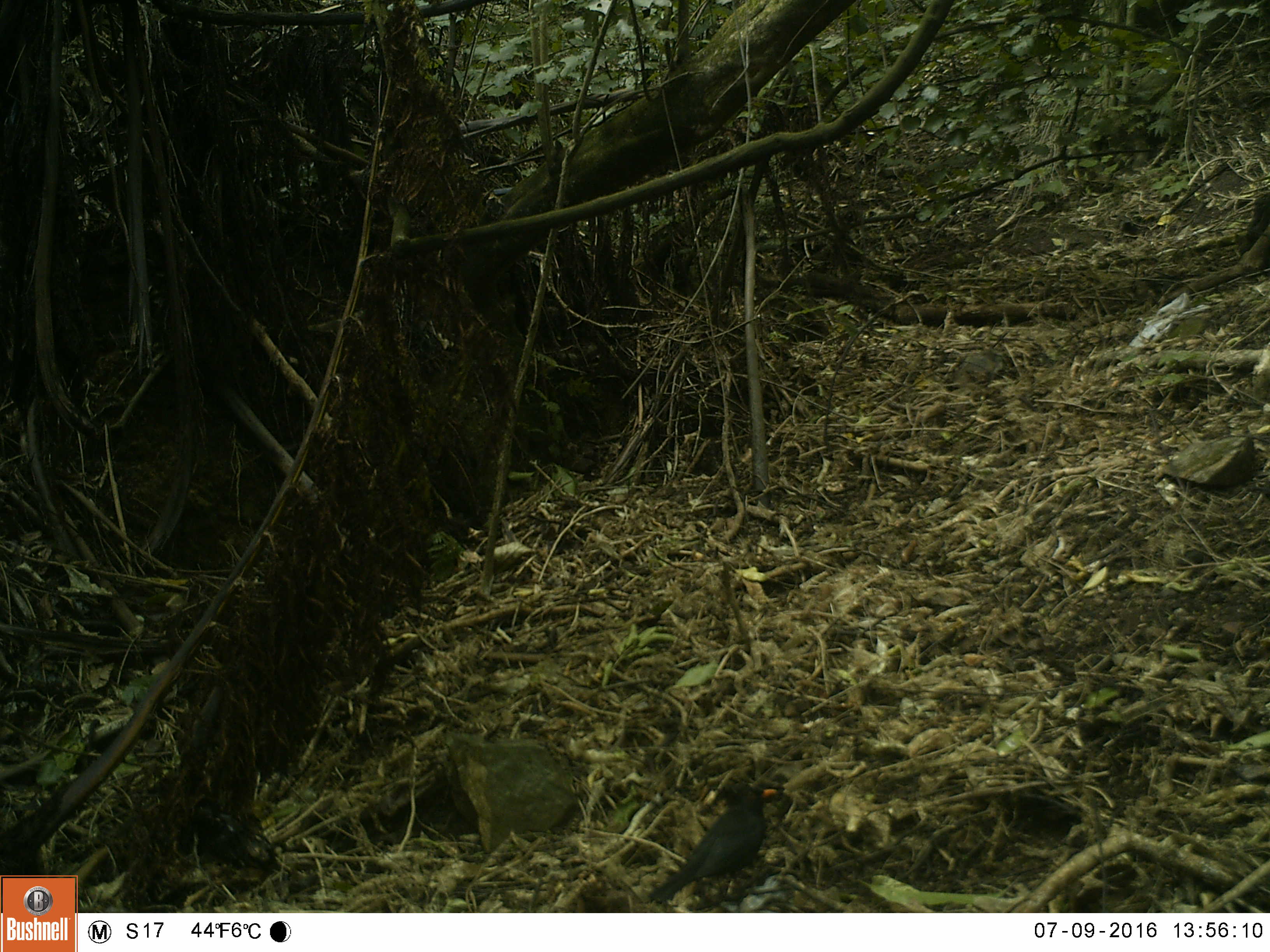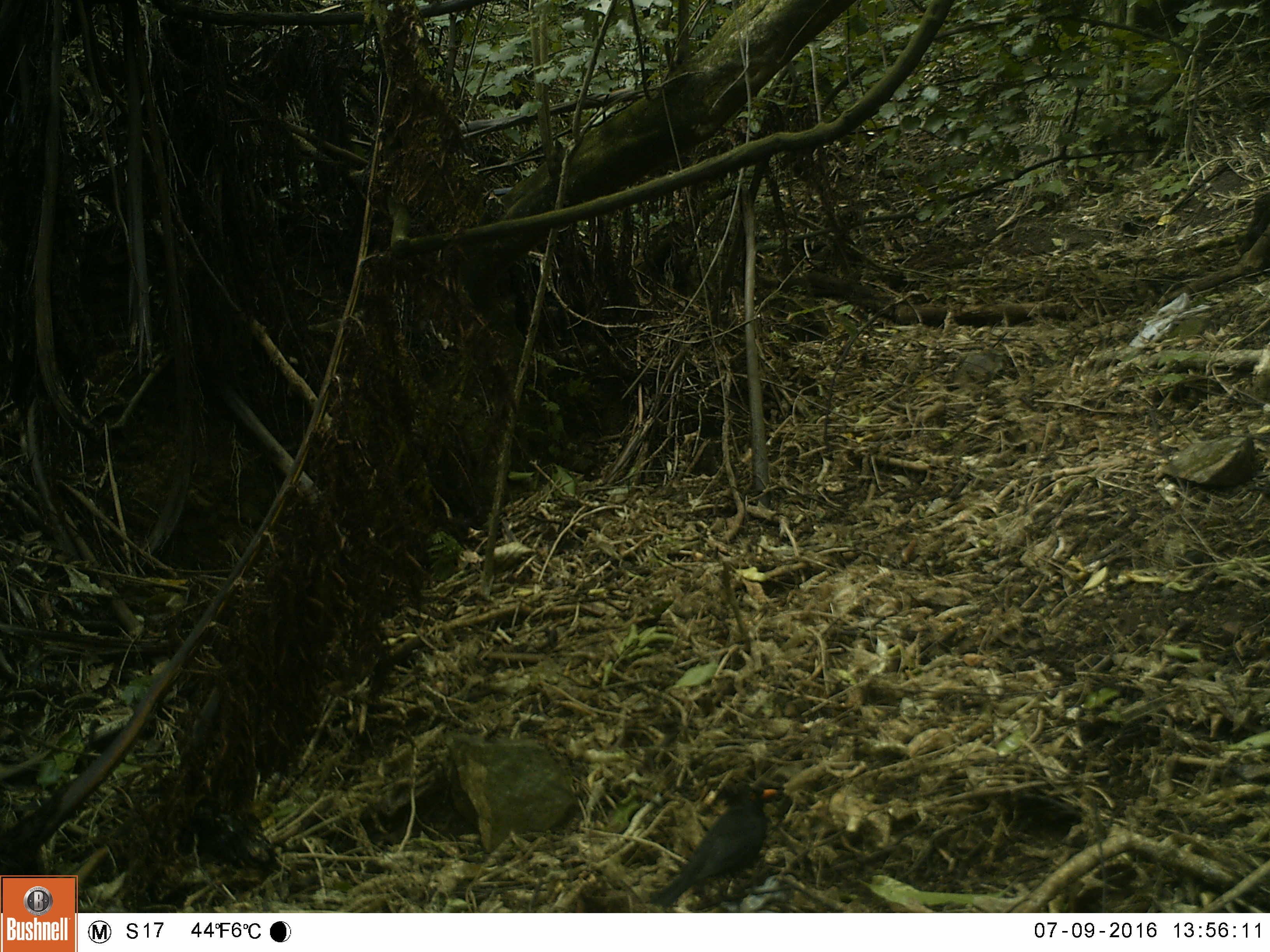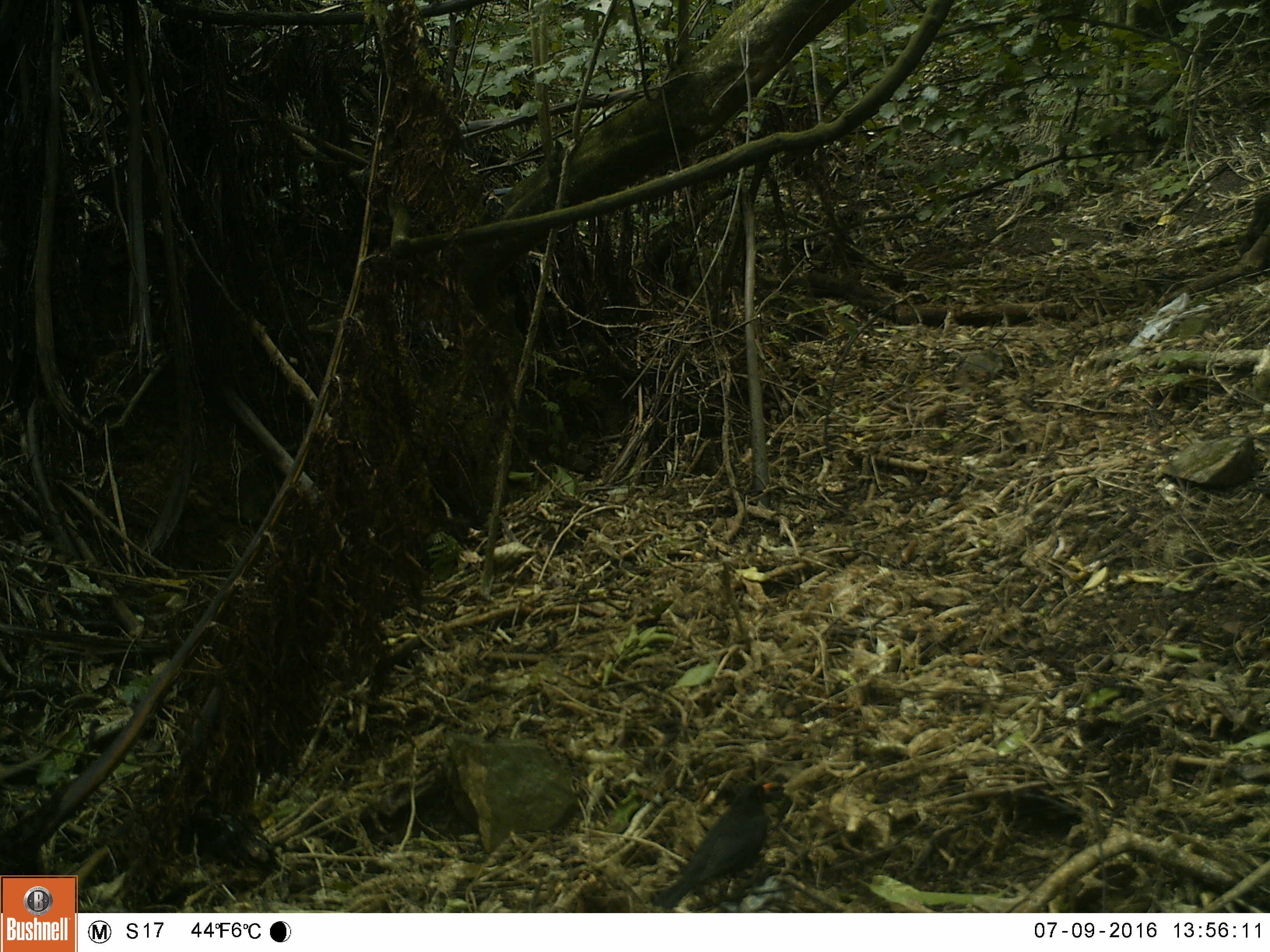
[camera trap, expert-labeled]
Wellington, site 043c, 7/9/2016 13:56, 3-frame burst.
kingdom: Animalia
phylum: Chordata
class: Aves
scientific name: Aves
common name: bird